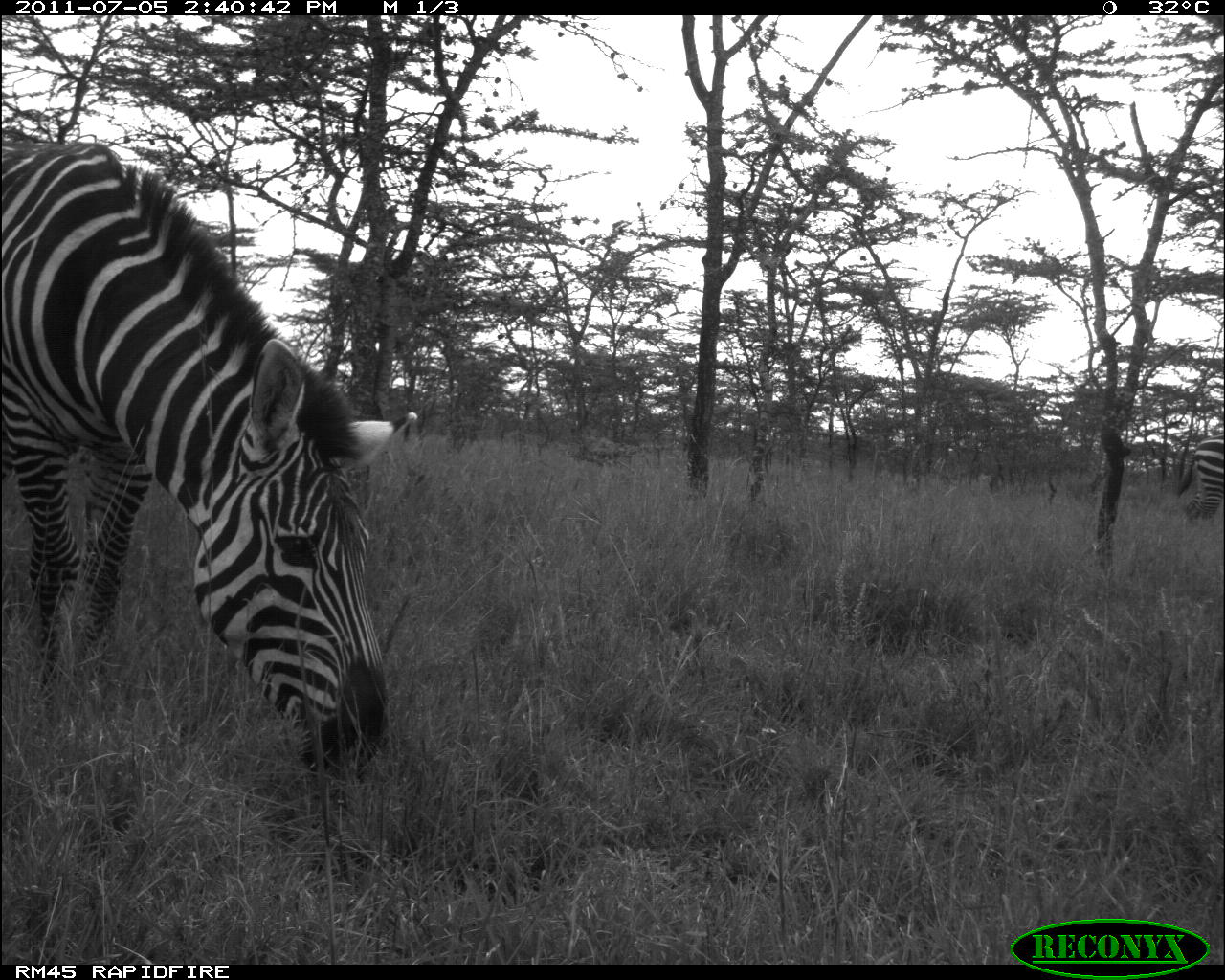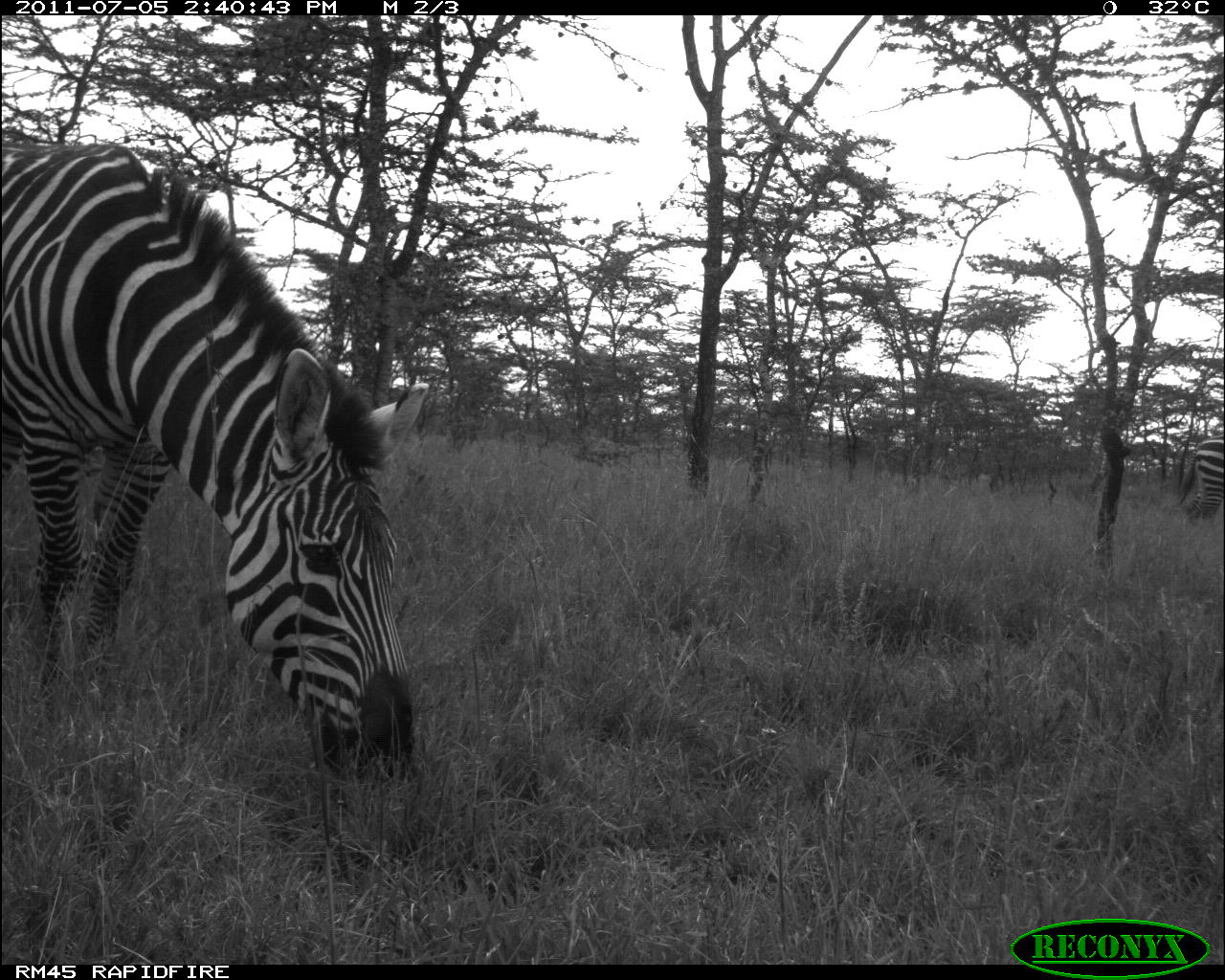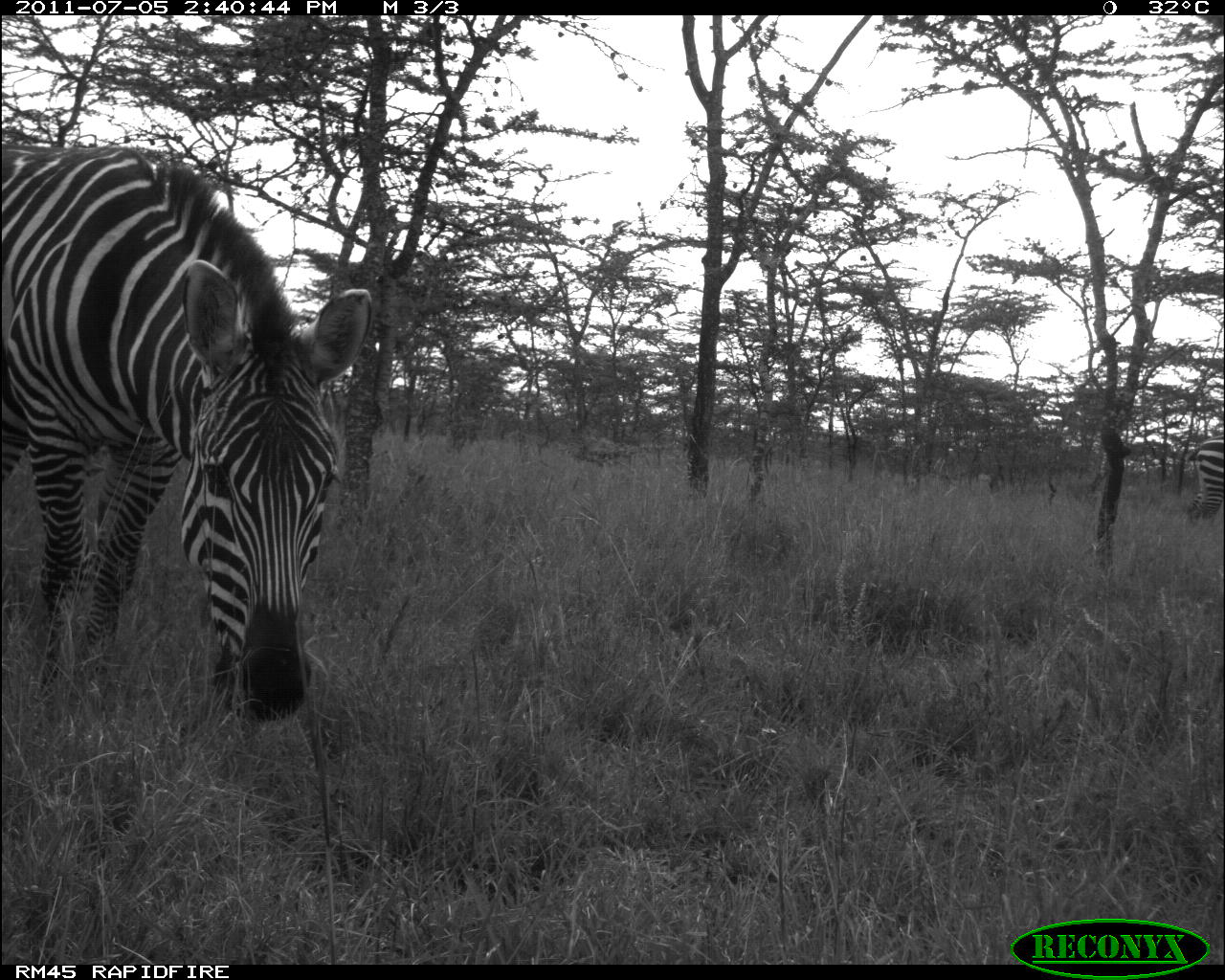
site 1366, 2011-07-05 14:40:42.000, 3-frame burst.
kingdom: Animalia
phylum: Chordata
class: Mammalia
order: Perissodactyla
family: Equidae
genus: Equus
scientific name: Equus quagga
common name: plains zebra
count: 2